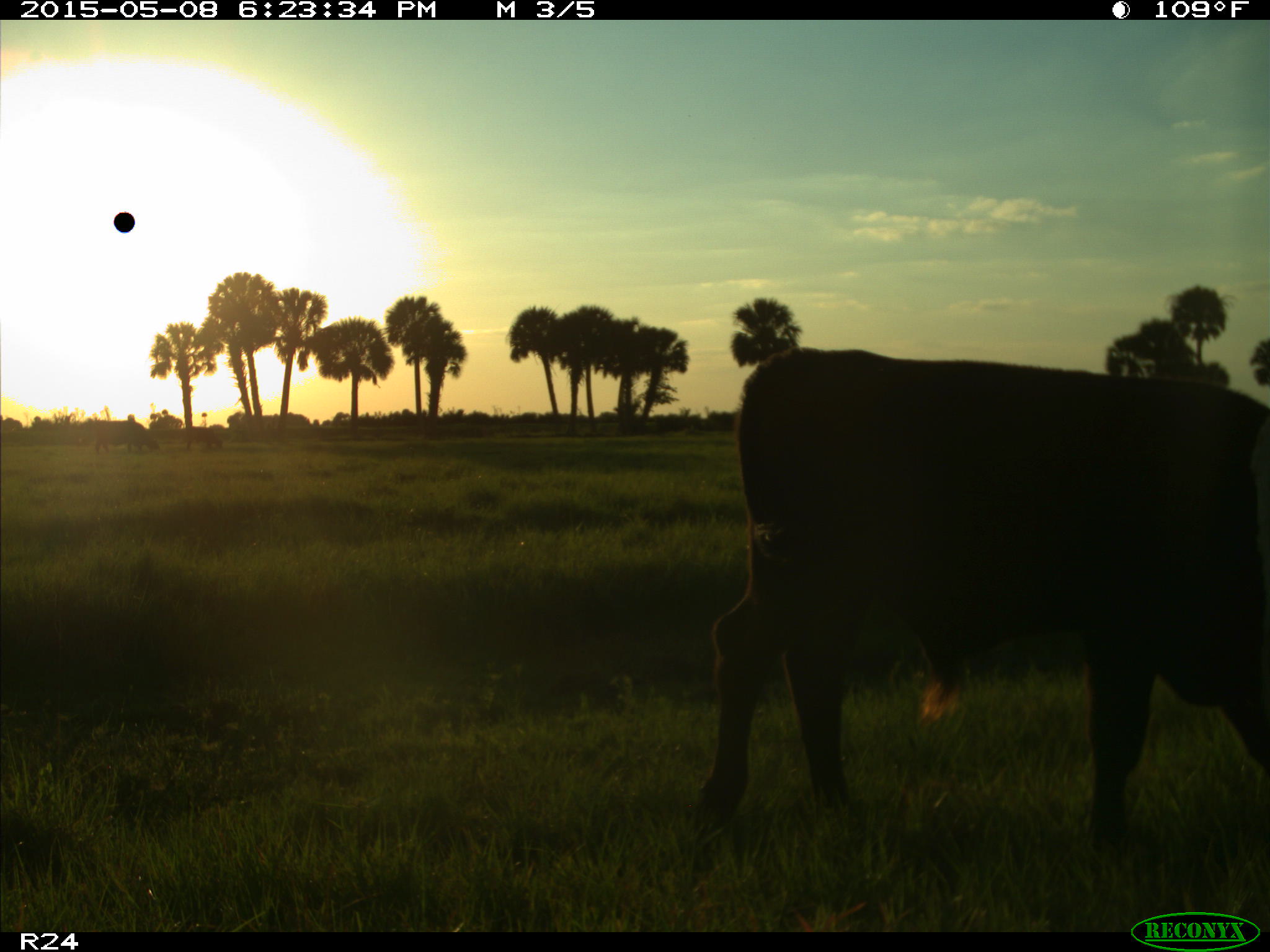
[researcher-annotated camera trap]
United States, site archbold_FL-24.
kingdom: Animalia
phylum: Chordata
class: Mammalia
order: Artiodactyla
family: Bovidae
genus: Bos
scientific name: Bos taurus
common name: domestic cow